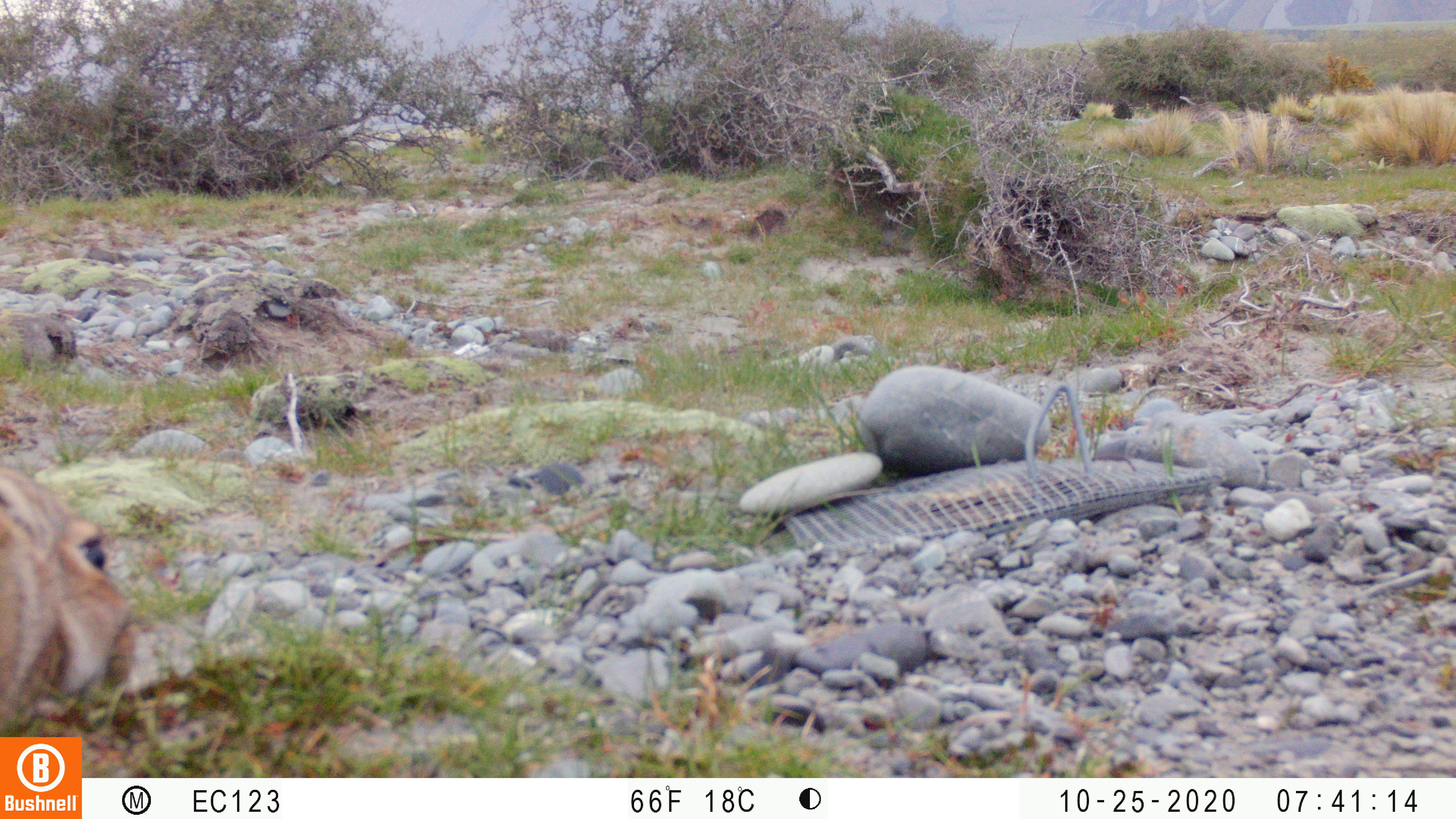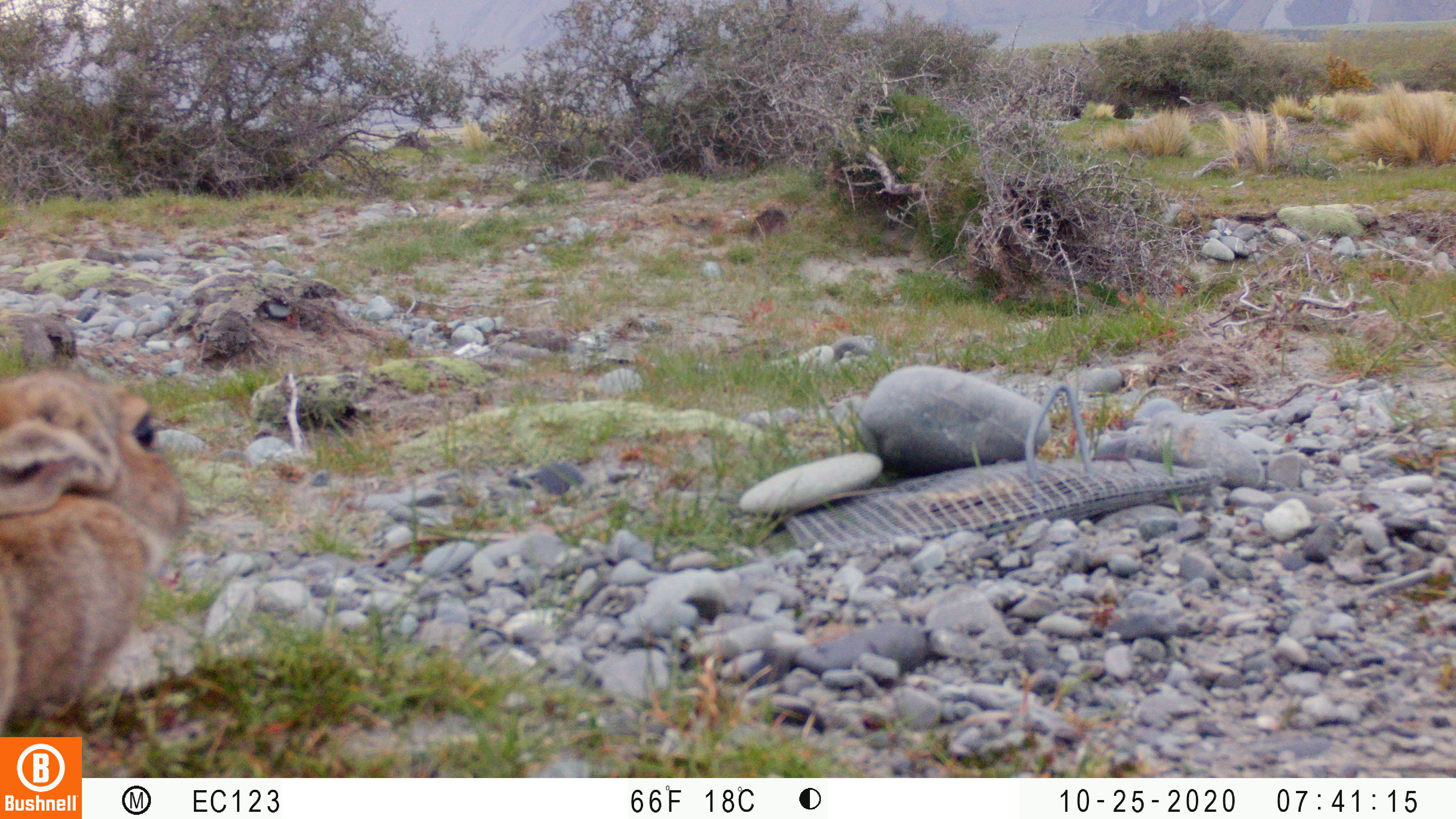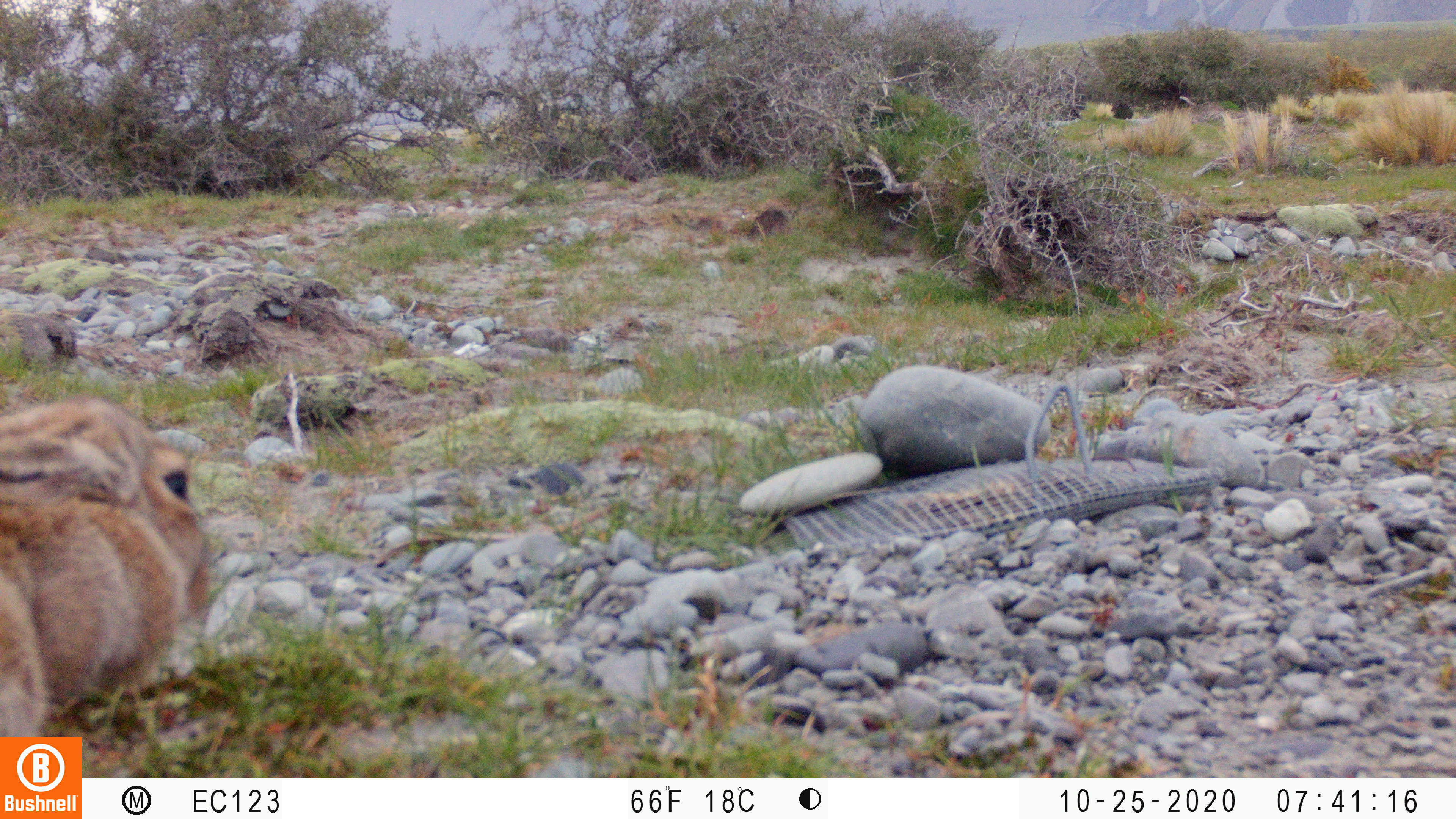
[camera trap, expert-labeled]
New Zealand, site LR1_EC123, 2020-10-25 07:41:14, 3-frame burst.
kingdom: Animalia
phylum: Chordata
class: Mammalia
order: Lagomorpha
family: Leporidae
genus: Oryctolagus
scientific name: Oryctolagus cuniculus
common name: european rabbit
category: rabbit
Rabbit (european rabbit) (Oryctolagus cuniculus).